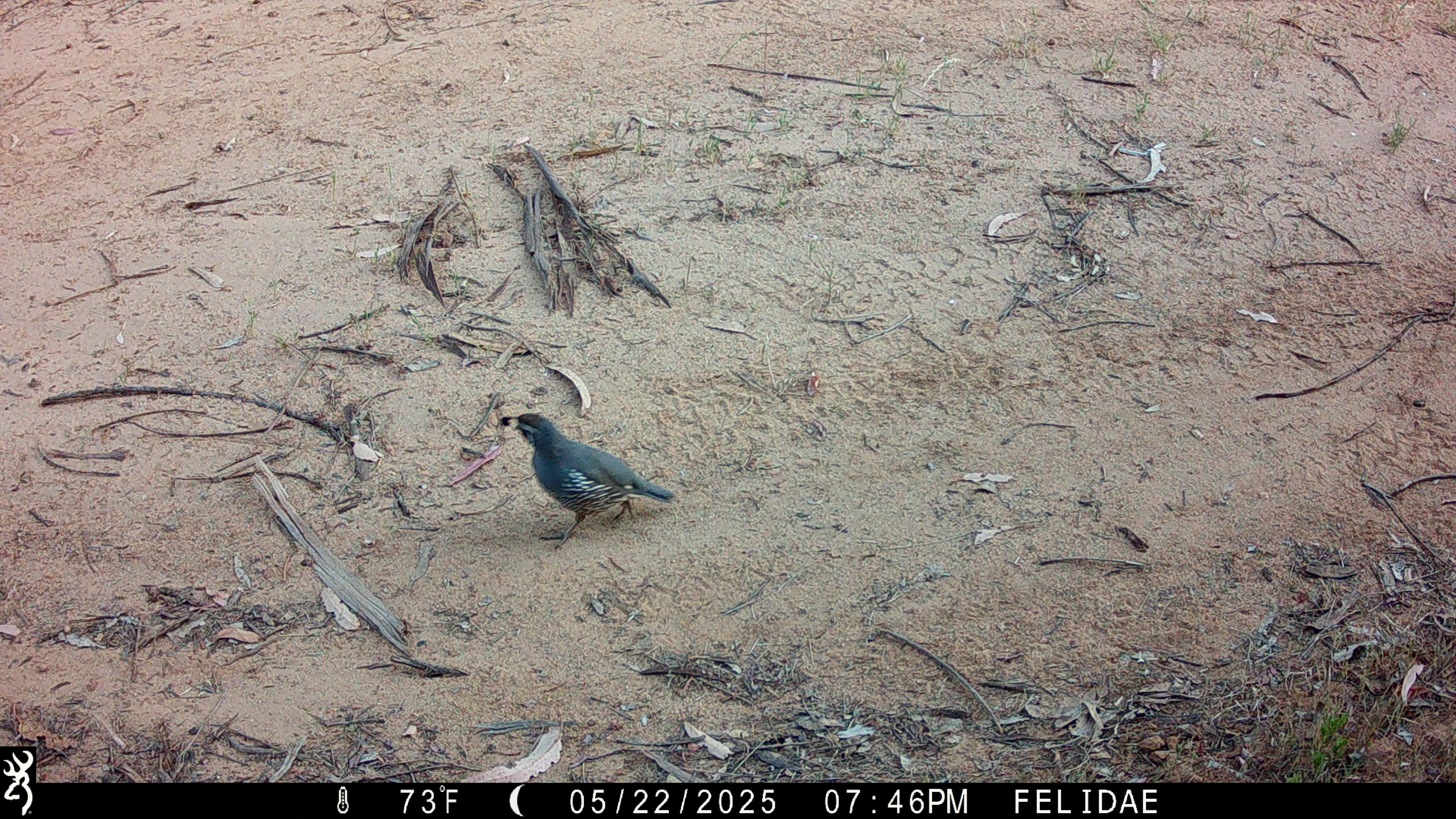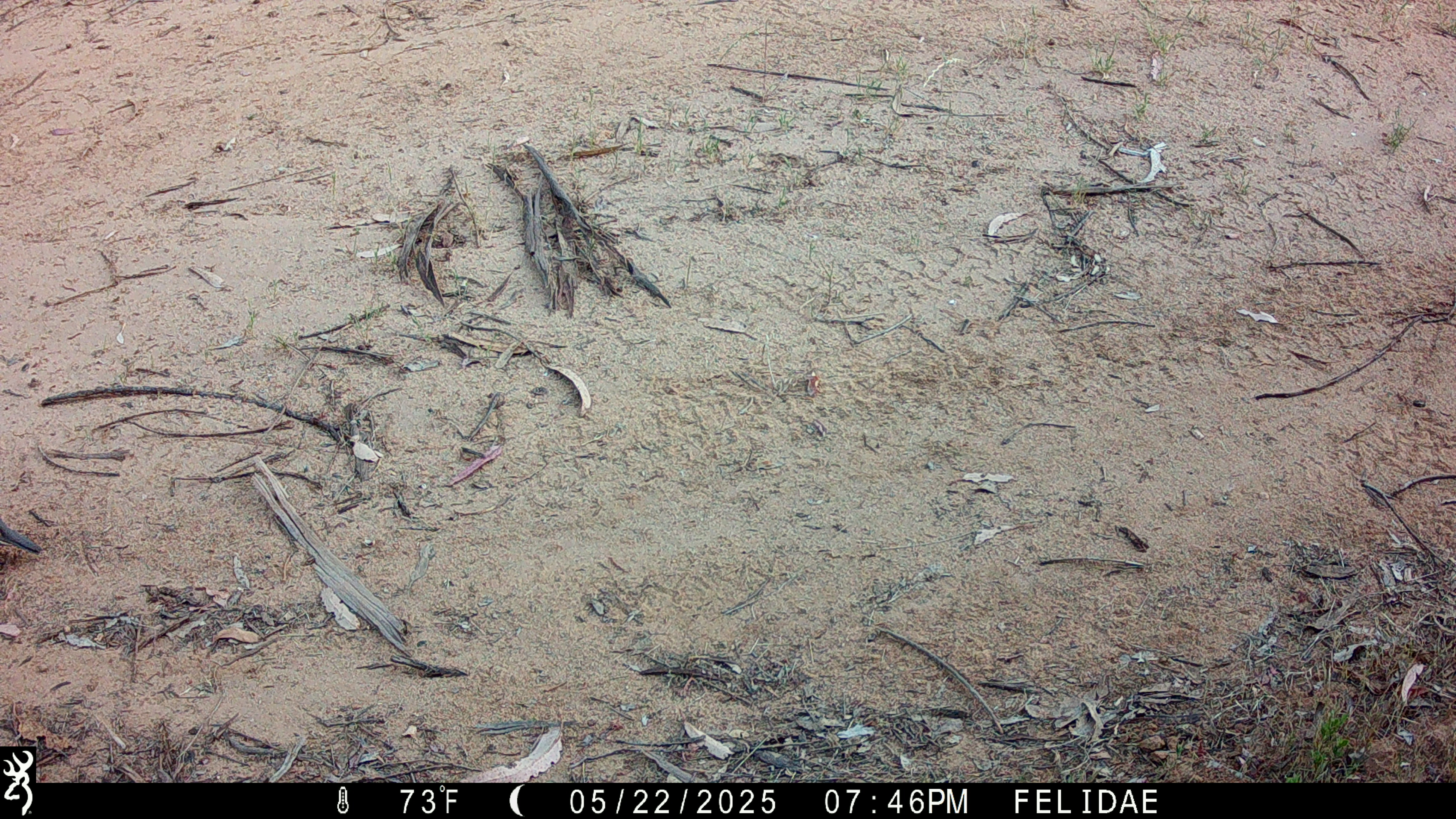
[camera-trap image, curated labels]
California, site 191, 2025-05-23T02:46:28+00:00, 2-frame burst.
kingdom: Animalia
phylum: Chordata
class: Aves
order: Galliformes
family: Odontophoridae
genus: Callipepla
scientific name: Callipepla californica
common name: california quail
California quail (Callipepla californica).